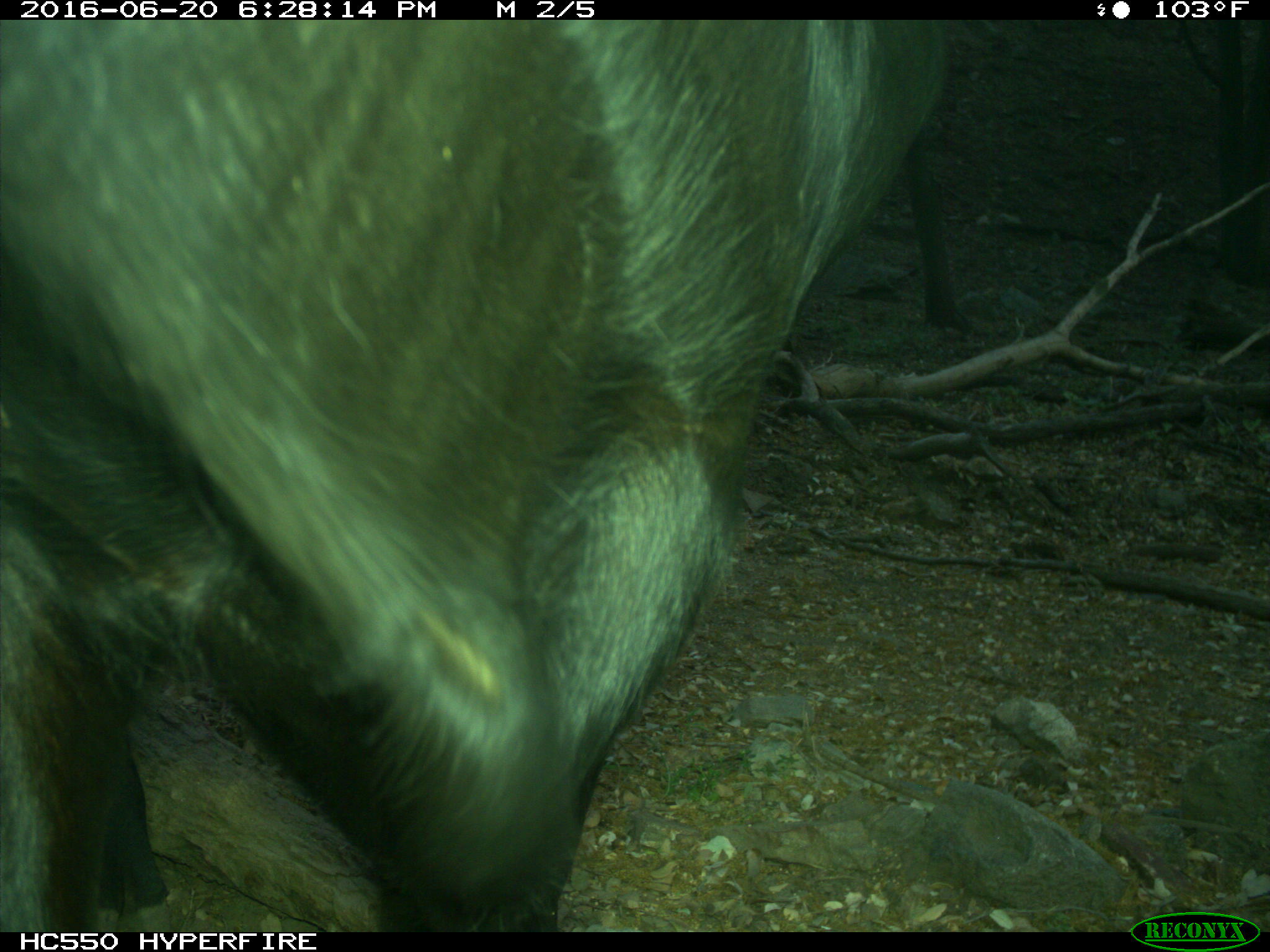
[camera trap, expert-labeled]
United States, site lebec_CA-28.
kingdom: Animalia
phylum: Chordata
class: Mammalia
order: Artiodactyla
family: Bovidae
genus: Bos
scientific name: Bos taurus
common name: domestic cow